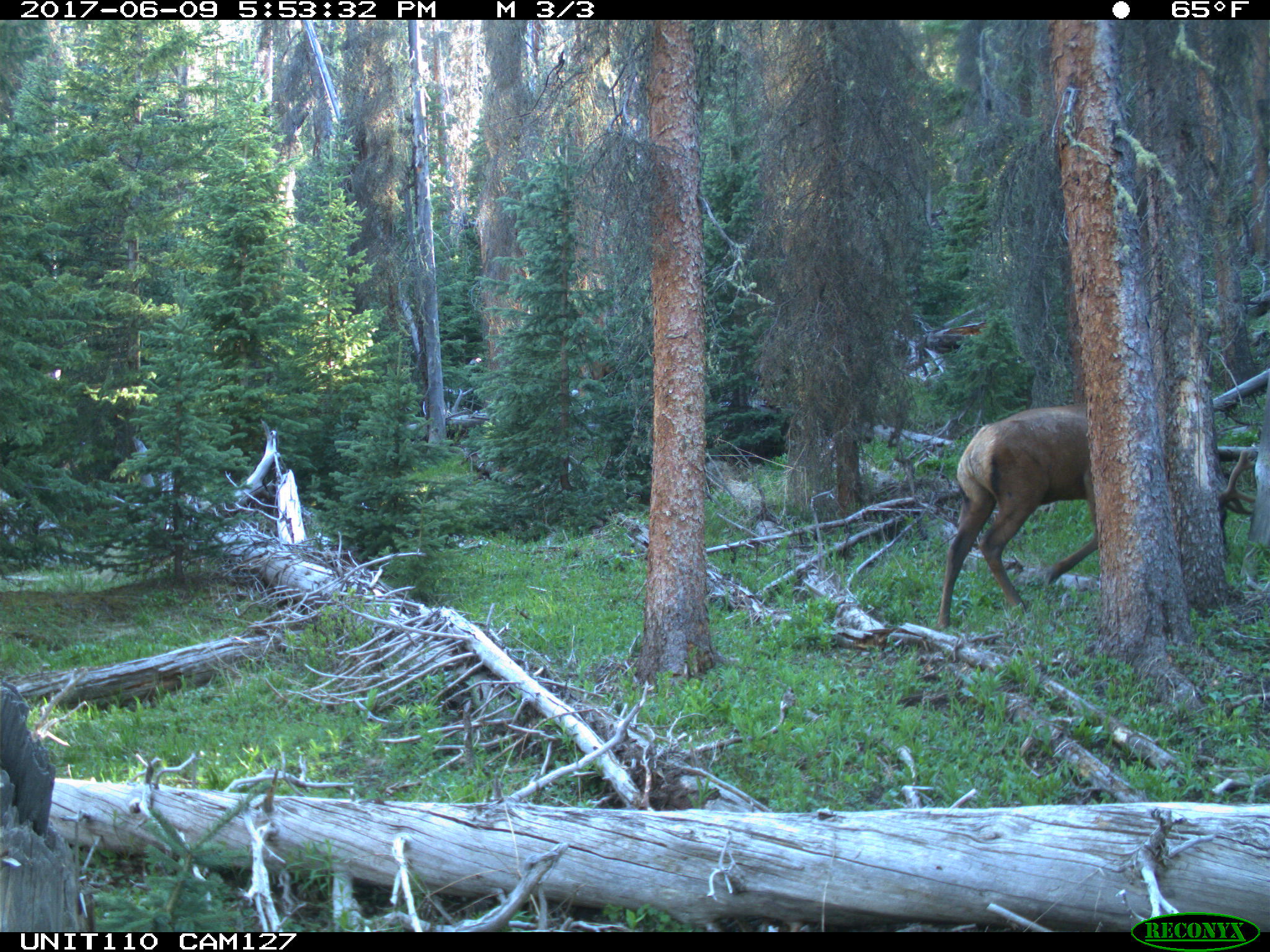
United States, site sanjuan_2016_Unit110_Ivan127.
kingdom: Animalia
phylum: Chordata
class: Mammalia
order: Artiodactyla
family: Cervidae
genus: Cervus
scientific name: Cervus elaphus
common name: red deer